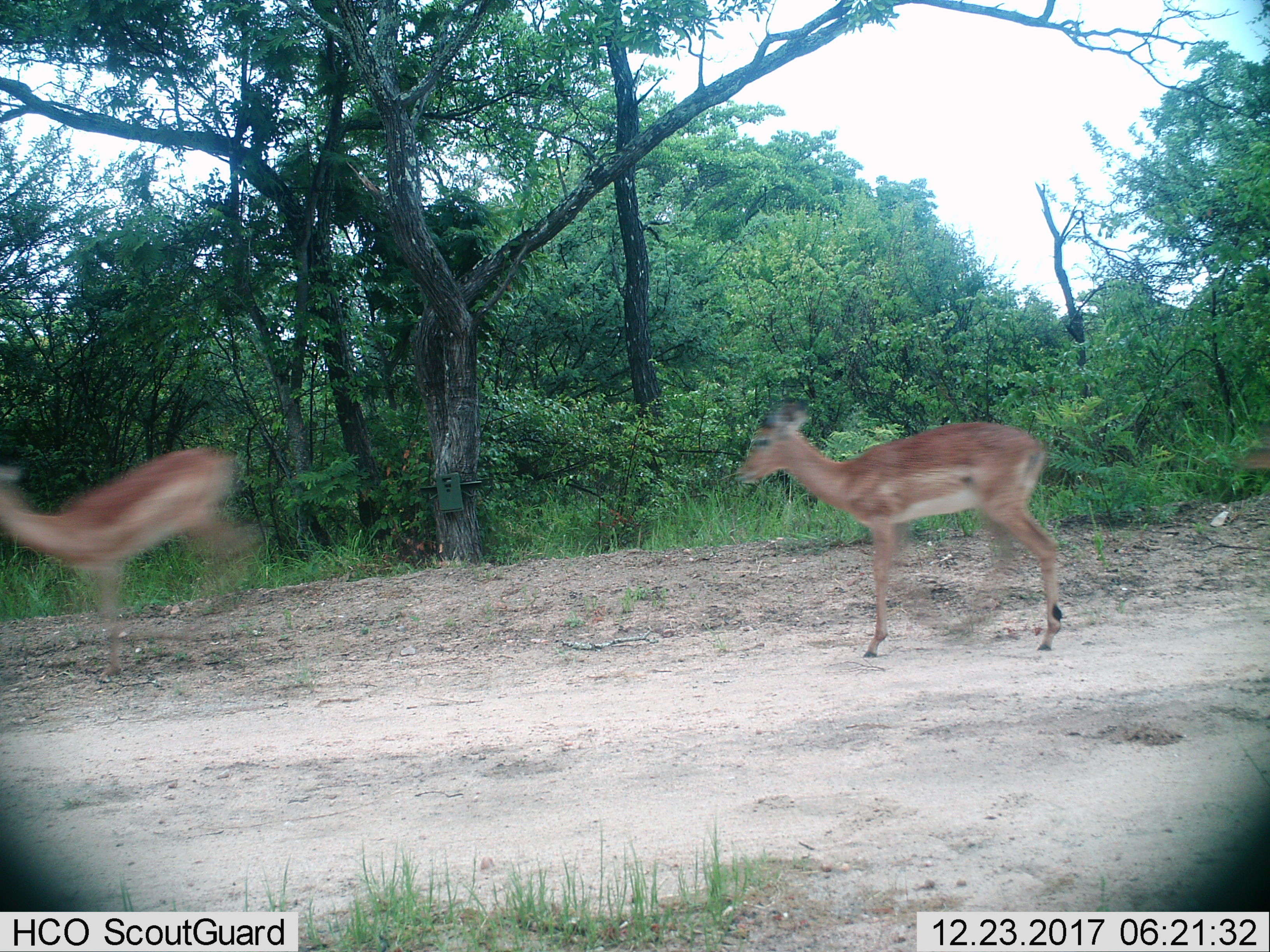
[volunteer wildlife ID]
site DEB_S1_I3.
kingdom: Animalia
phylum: Chordata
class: Mammalia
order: Artiodactyla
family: Bovidae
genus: Aepyceros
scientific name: Aepyceros melampus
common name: impala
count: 2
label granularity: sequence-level